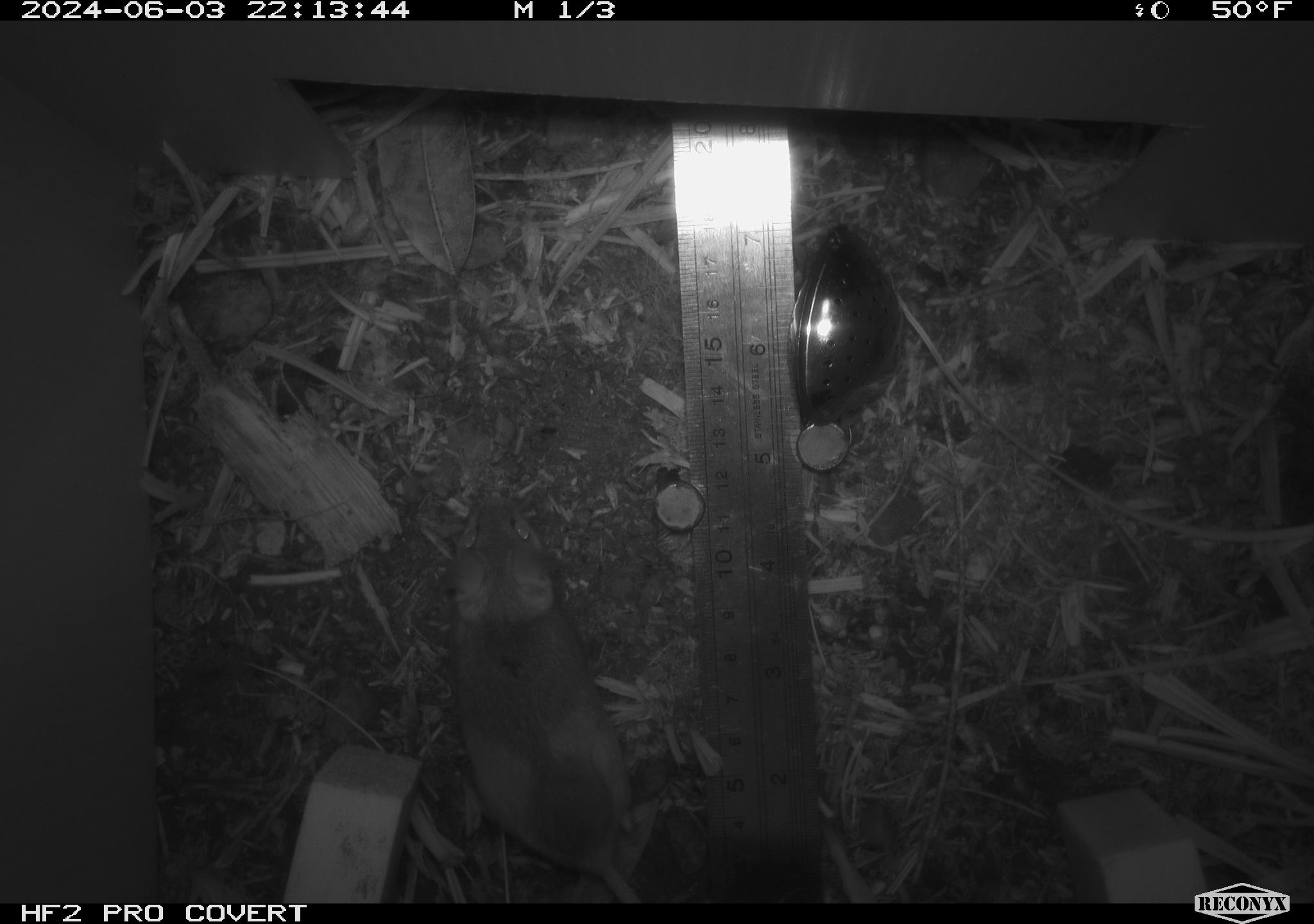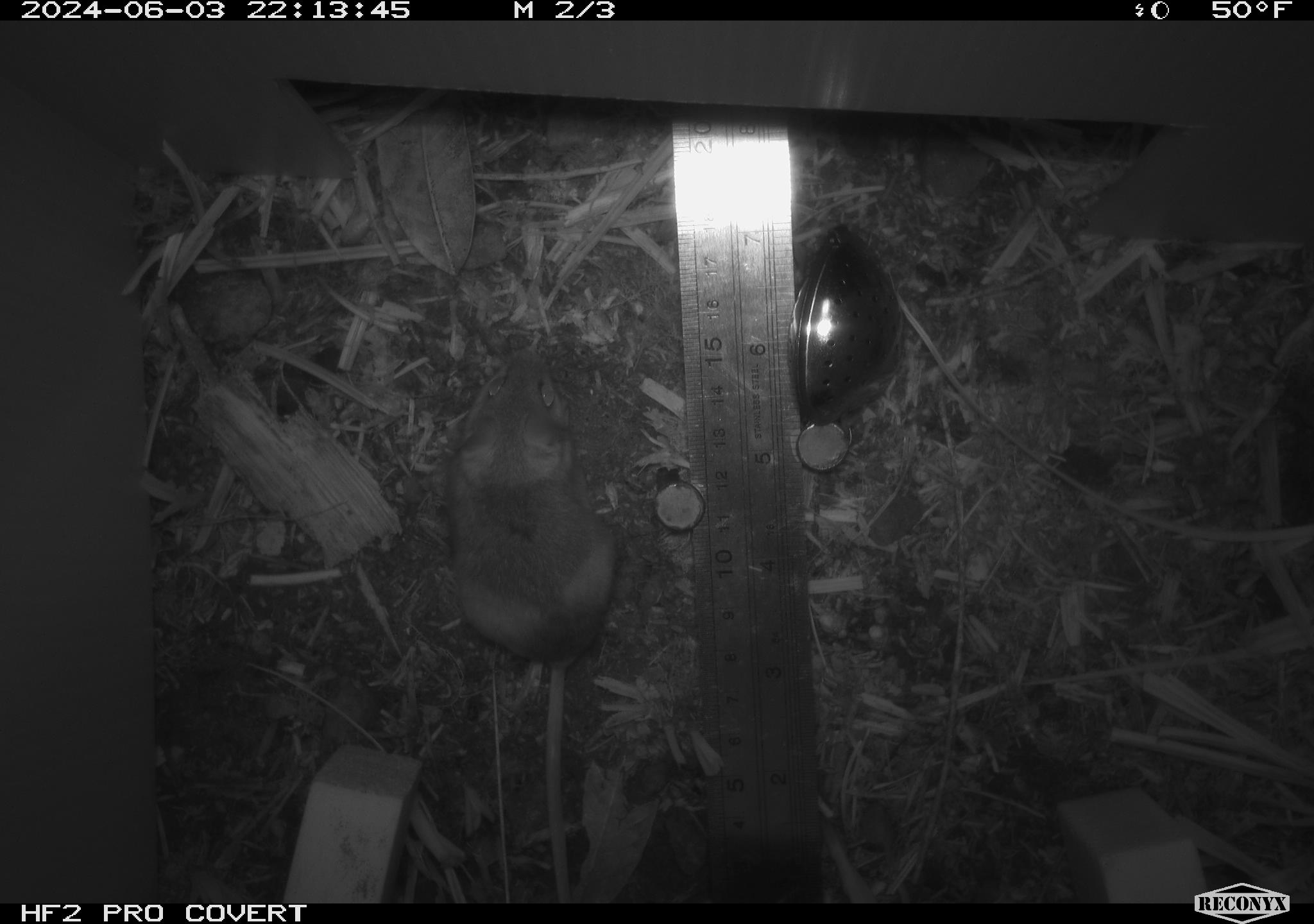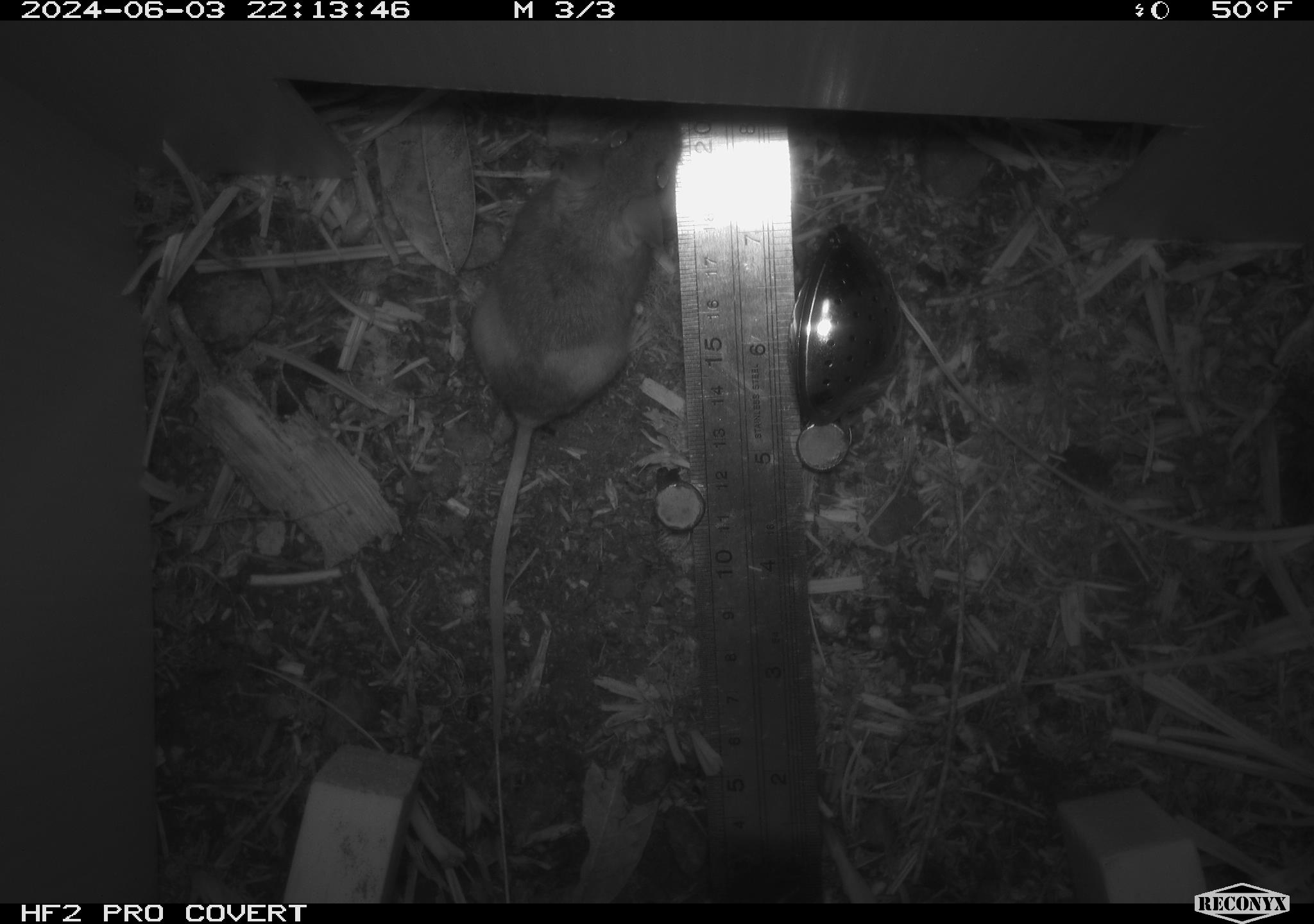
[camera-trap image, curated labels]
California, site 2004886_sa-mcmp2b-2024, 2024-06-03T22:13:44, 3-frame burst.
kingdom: Animalia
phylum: Chordata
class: Mammalia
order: Rodentia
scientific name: Rodentia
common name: mouse species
Mouse species (Rodentia).